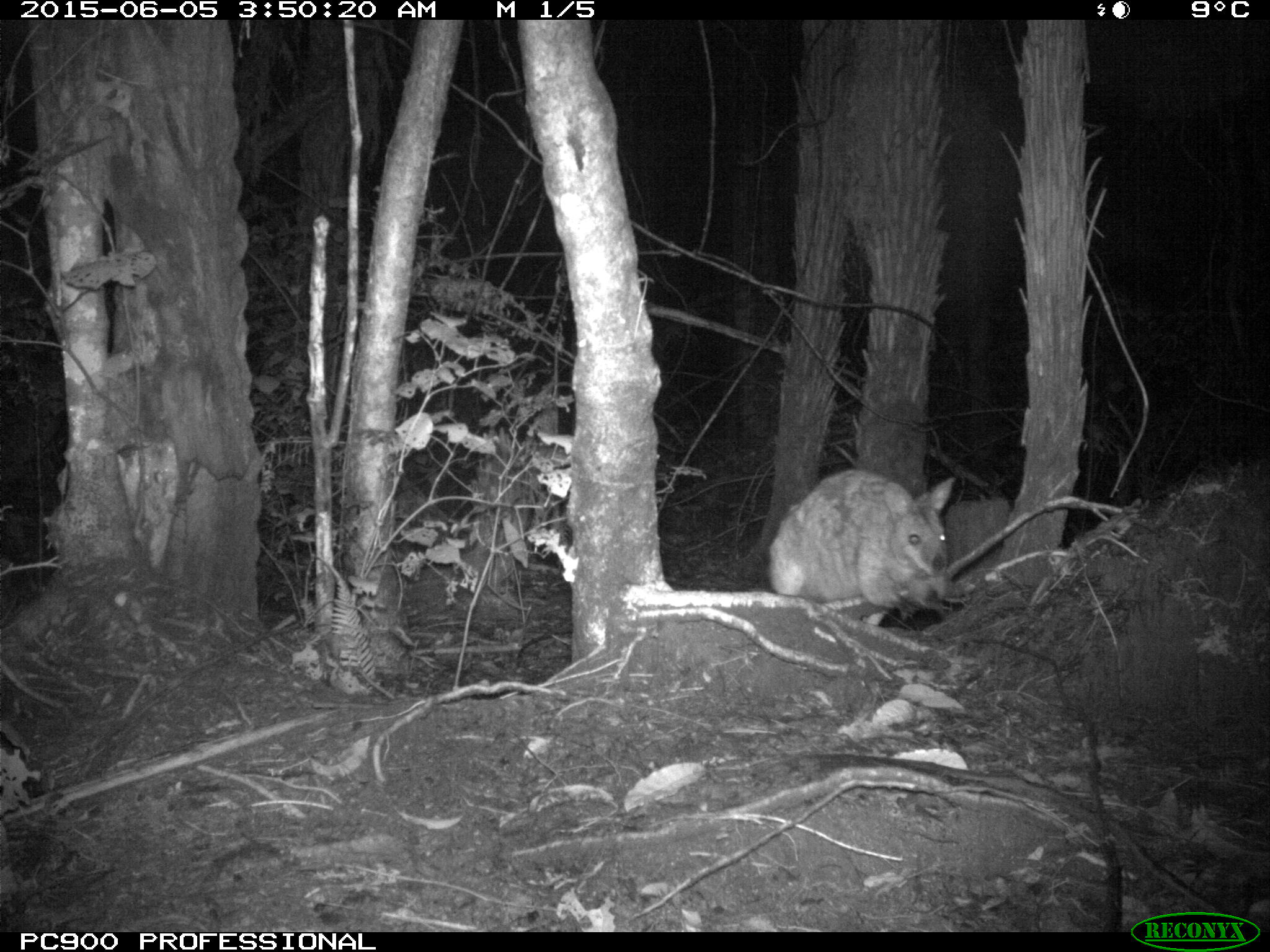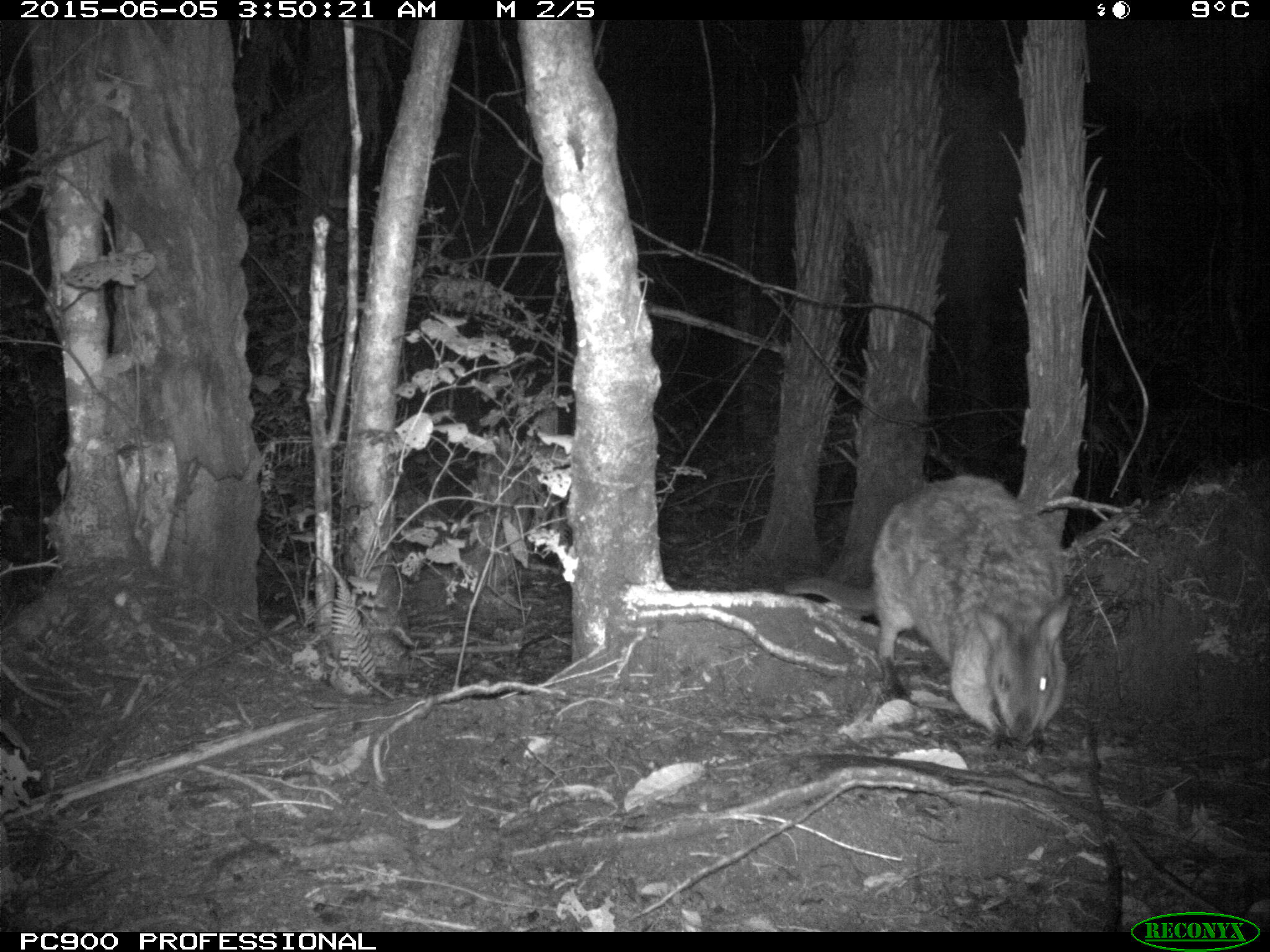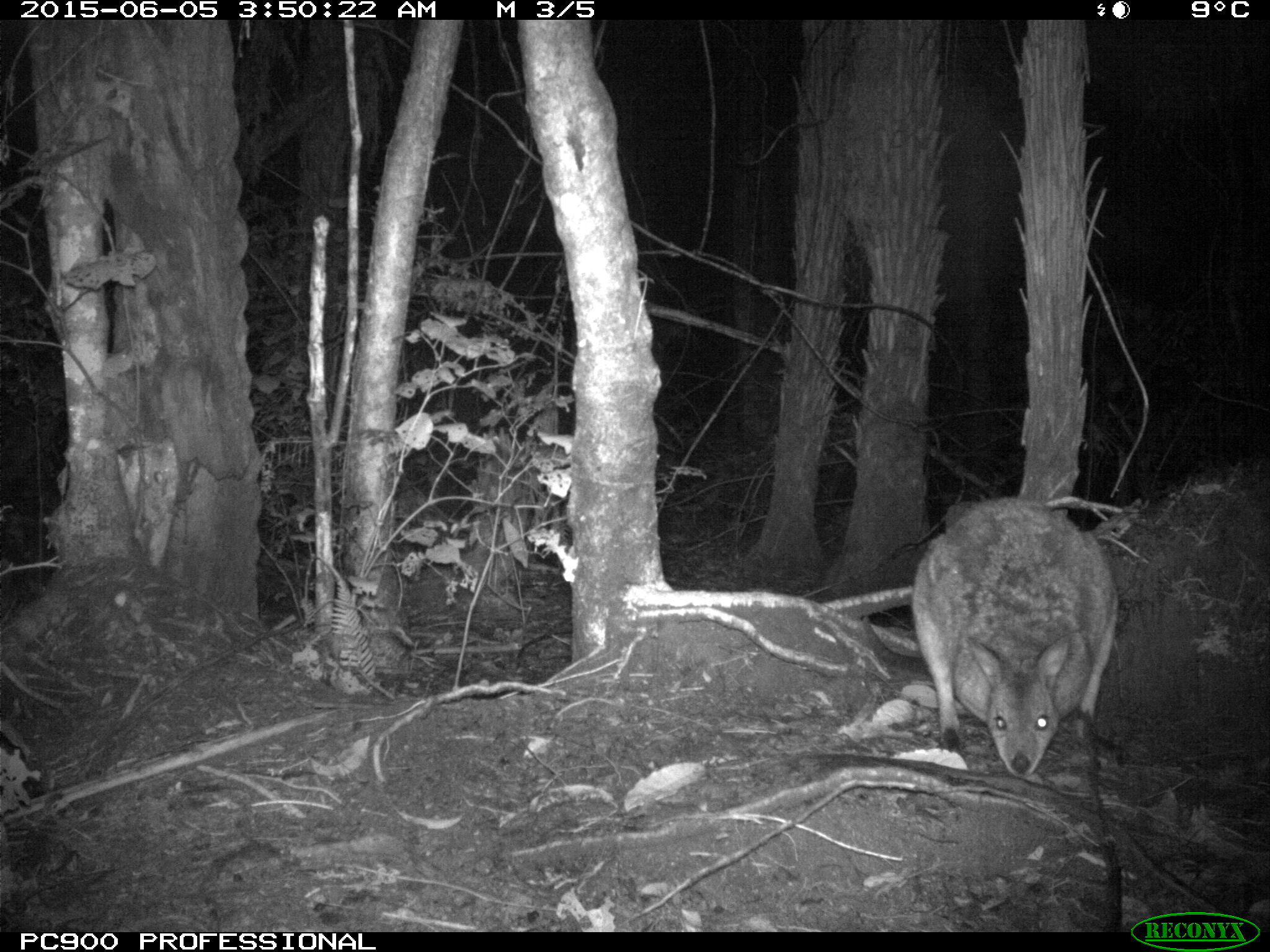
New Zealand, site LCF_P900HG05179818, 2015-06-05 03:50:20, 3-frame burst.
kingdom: Animalia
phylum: Chordata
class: Mammalia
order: Diprotodontia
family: Macropodidae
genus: Notamacropus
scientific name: Notamacropus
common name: wallaby